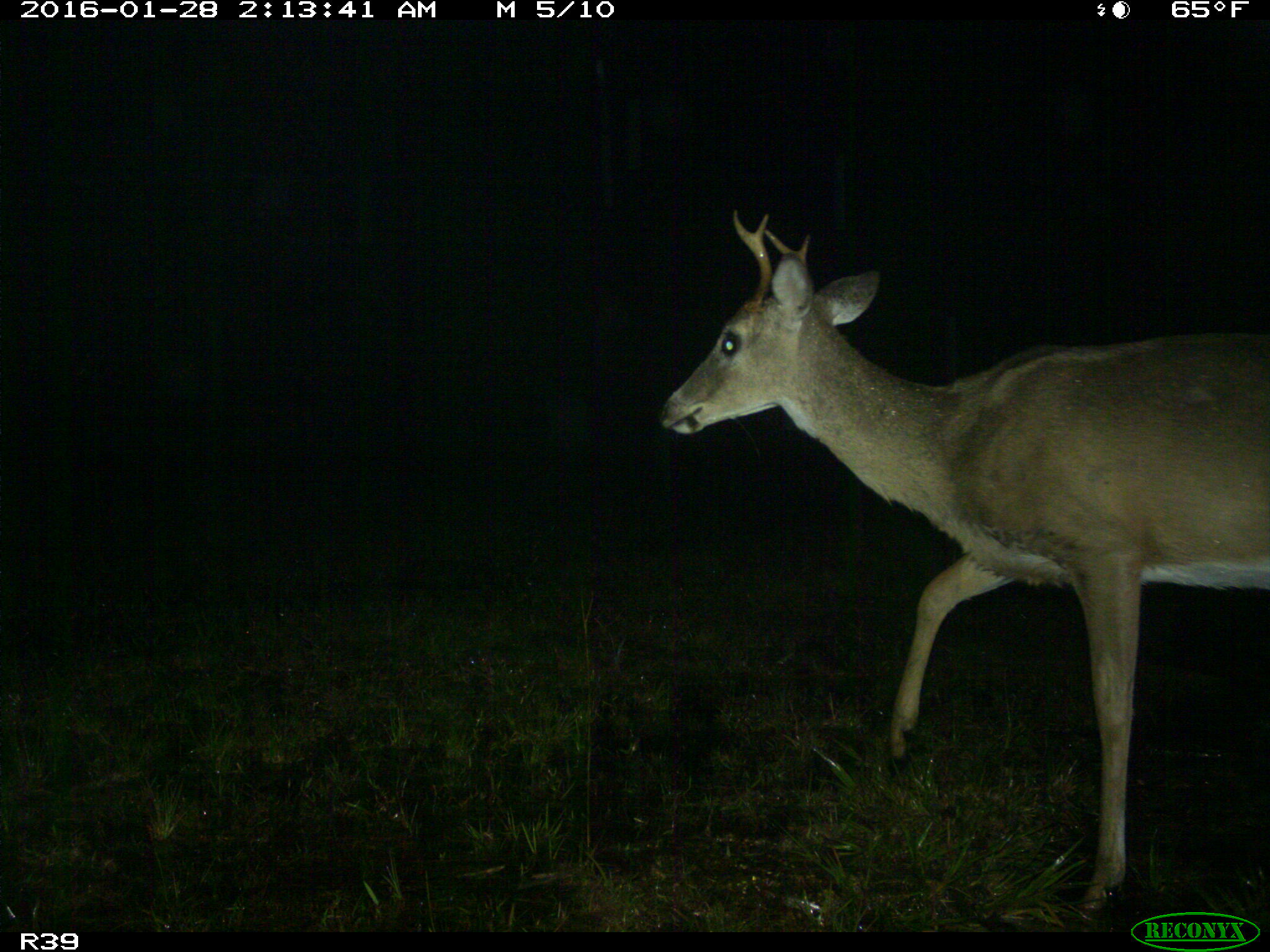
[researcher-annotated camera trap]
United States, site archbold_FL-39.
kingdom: Animalia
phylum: Chordata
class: Mammalia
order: Artiodactyla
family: Cervidae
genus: Odocoileus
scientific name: Odocoileus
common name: deer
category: unidentified deer